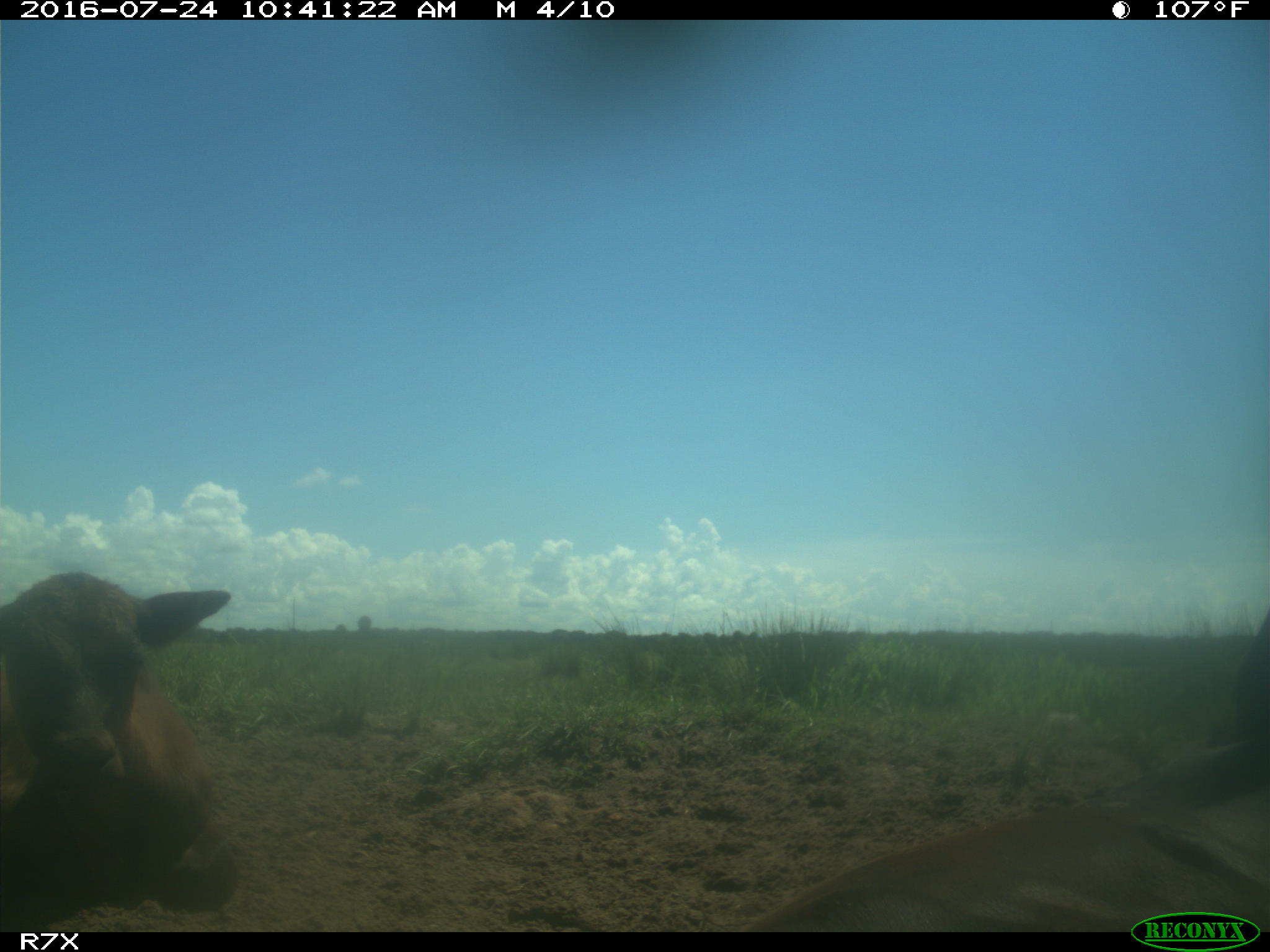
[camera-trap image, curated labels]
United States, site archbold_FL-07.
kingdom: Animalia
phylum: Chordata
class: Mammalia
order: Artiodactyla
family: Bovidae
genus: Bos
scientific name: Bos taurus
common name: domestic cow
Bos taurus (domestic cow).